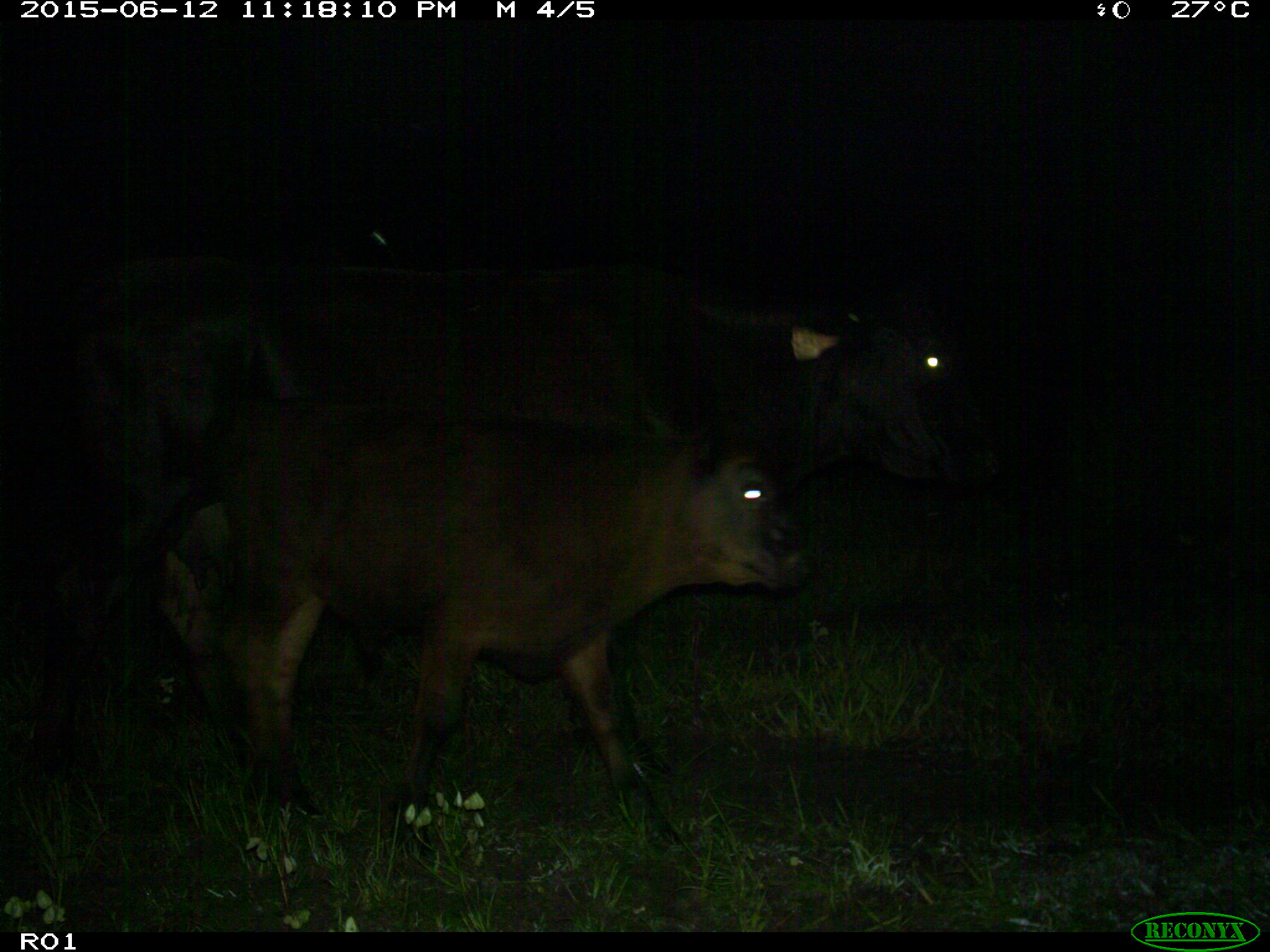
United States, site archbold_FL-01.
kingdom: Animalia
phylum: Chordata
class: Mammalia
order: Artiodactyla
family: Bovidae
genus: Bos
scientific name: Bos taurus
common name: domestic cow